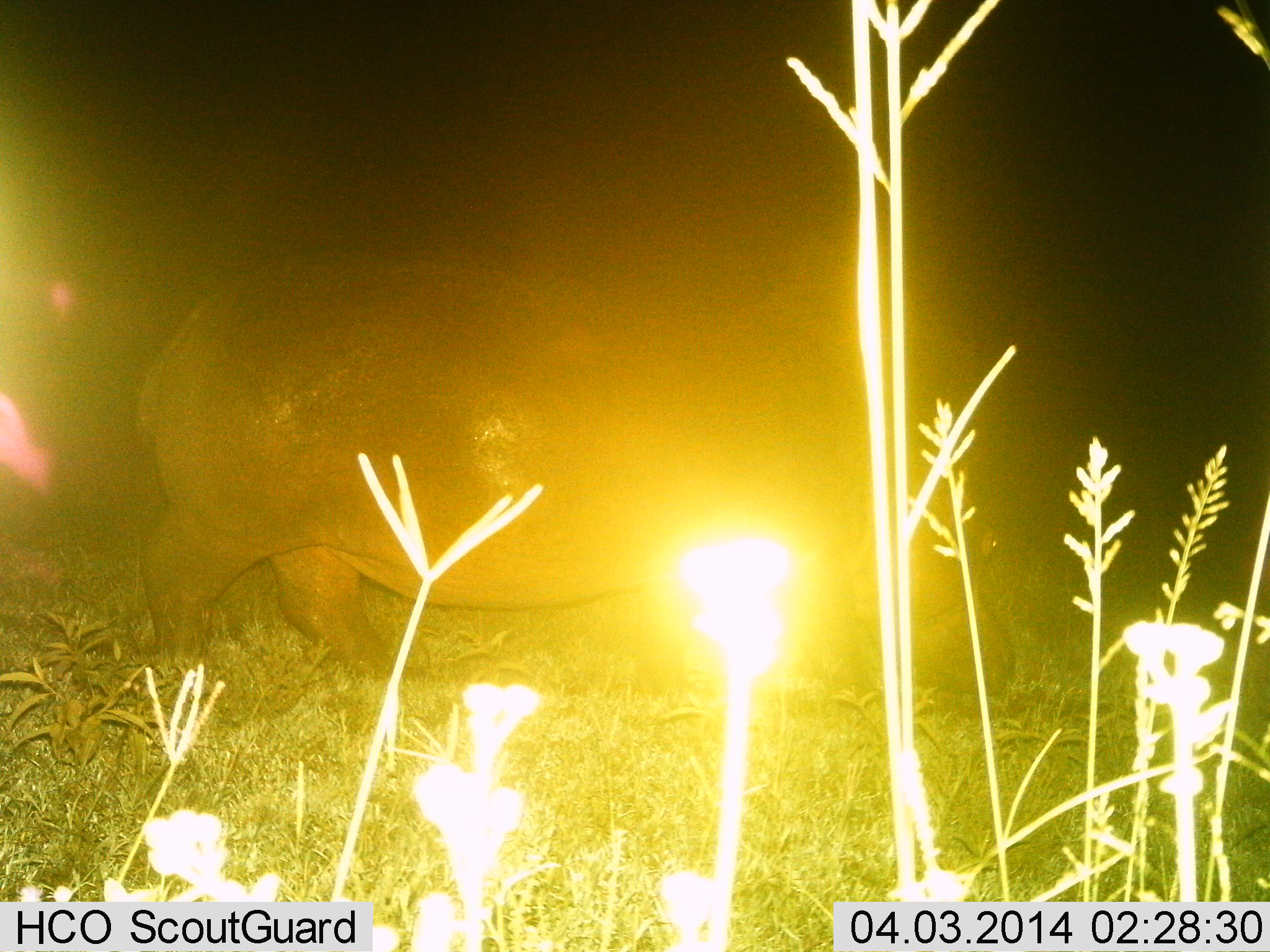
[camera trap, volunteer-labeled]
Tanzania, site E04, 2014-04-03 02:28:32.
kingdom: Animalia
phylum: Chordata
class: Mammalia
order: Artiodactyla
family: Hippopotamidae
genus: Hippopotamus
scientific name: Hippopotamus amphibius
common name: hippopotamus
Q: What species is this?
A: Hippopotamus (Hippopotamus amphibius).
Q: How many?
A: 1.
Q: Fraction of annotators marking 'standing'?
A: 10%.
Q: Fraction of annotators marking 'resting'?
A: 0%.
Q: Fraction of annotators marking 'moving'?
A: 60%.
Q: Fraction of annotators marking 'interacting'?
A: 0%.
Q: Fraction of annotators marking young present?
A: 0%.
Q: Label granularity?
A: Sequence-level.